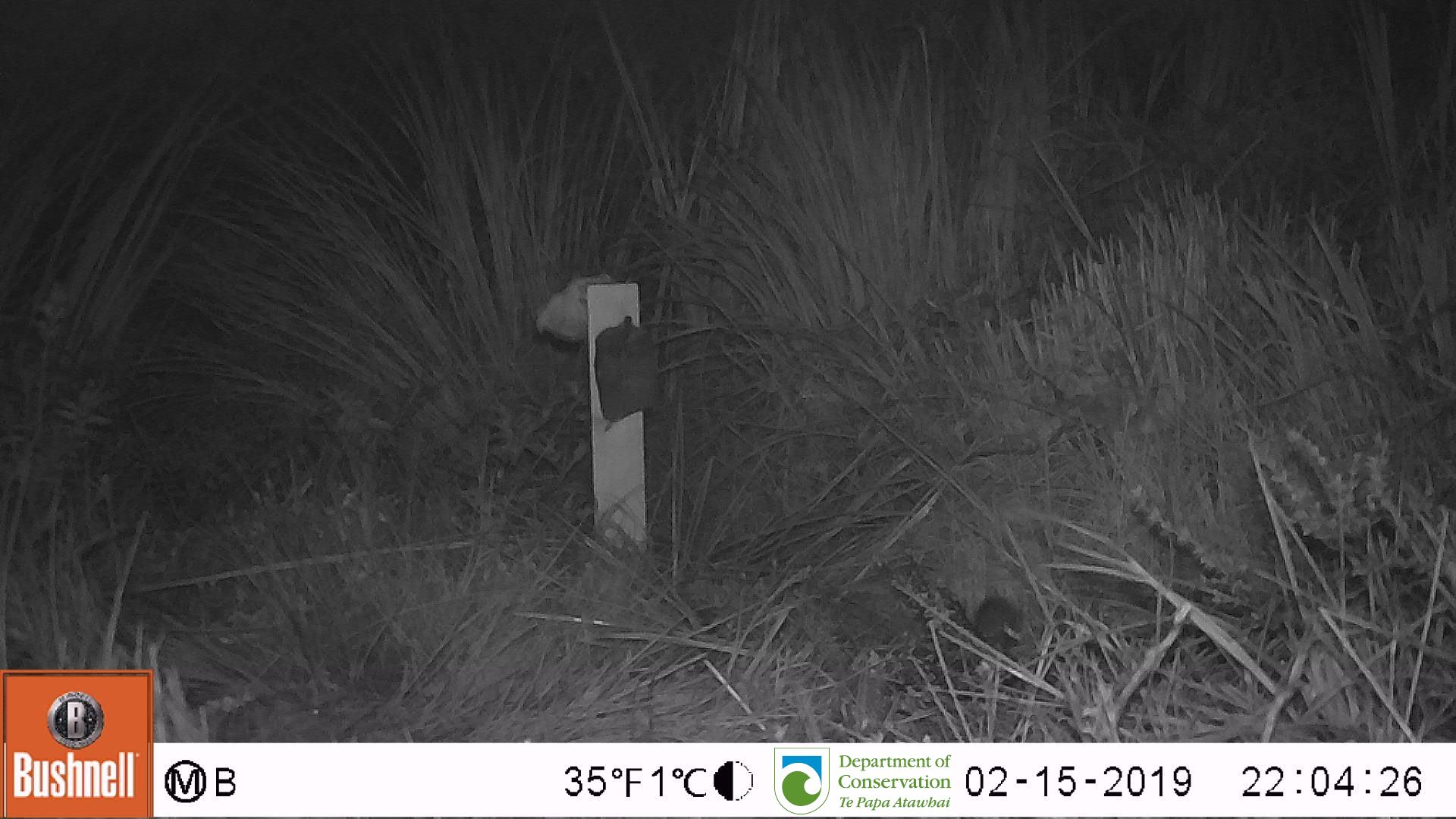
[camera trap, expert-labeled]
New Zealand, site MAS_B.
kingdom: Animalia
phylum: Chordata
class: Mammalia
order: Rodentia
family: Muridae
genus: Mus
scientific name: Mus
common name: mouse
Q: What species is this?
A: Mouse (Mus).